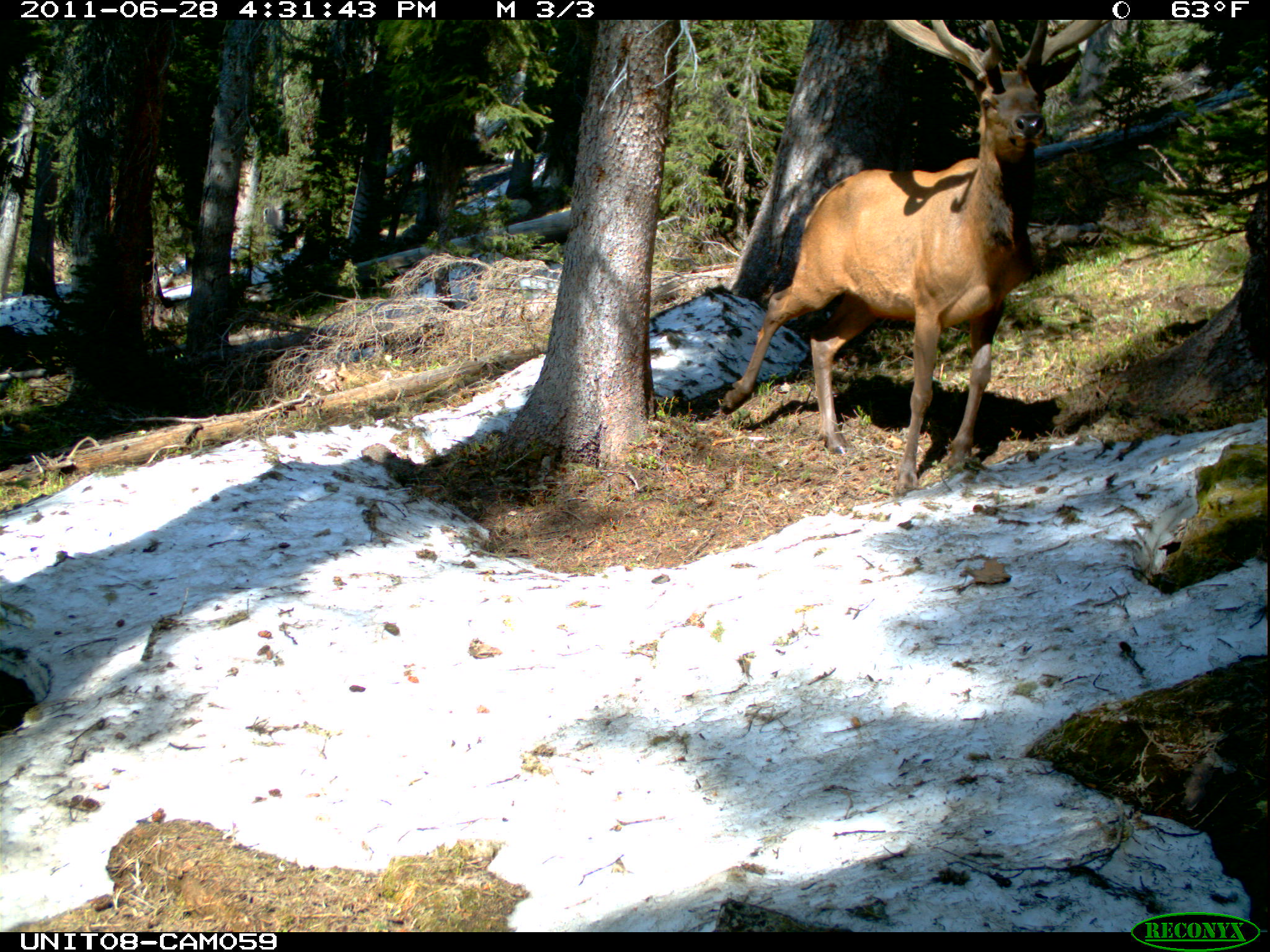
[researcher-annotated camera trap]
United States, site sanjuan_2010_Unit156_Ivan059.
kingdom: Animalia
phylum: Chordata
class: Mammalia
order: Artiodactyla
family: Cervidae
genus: Cervus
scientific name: Cervus elaphus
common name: red deer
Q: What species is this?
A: Cervus elaphus (red deer).